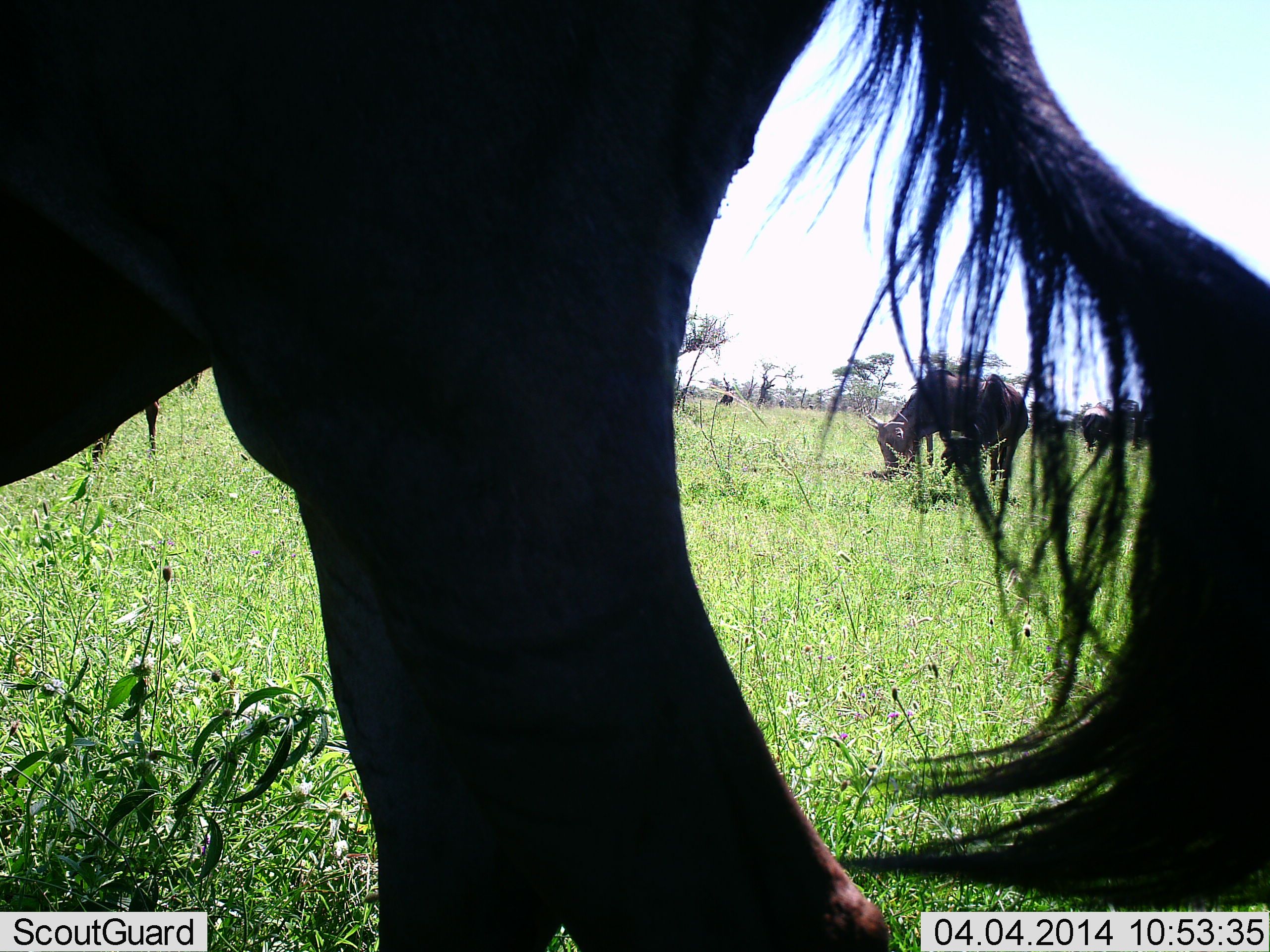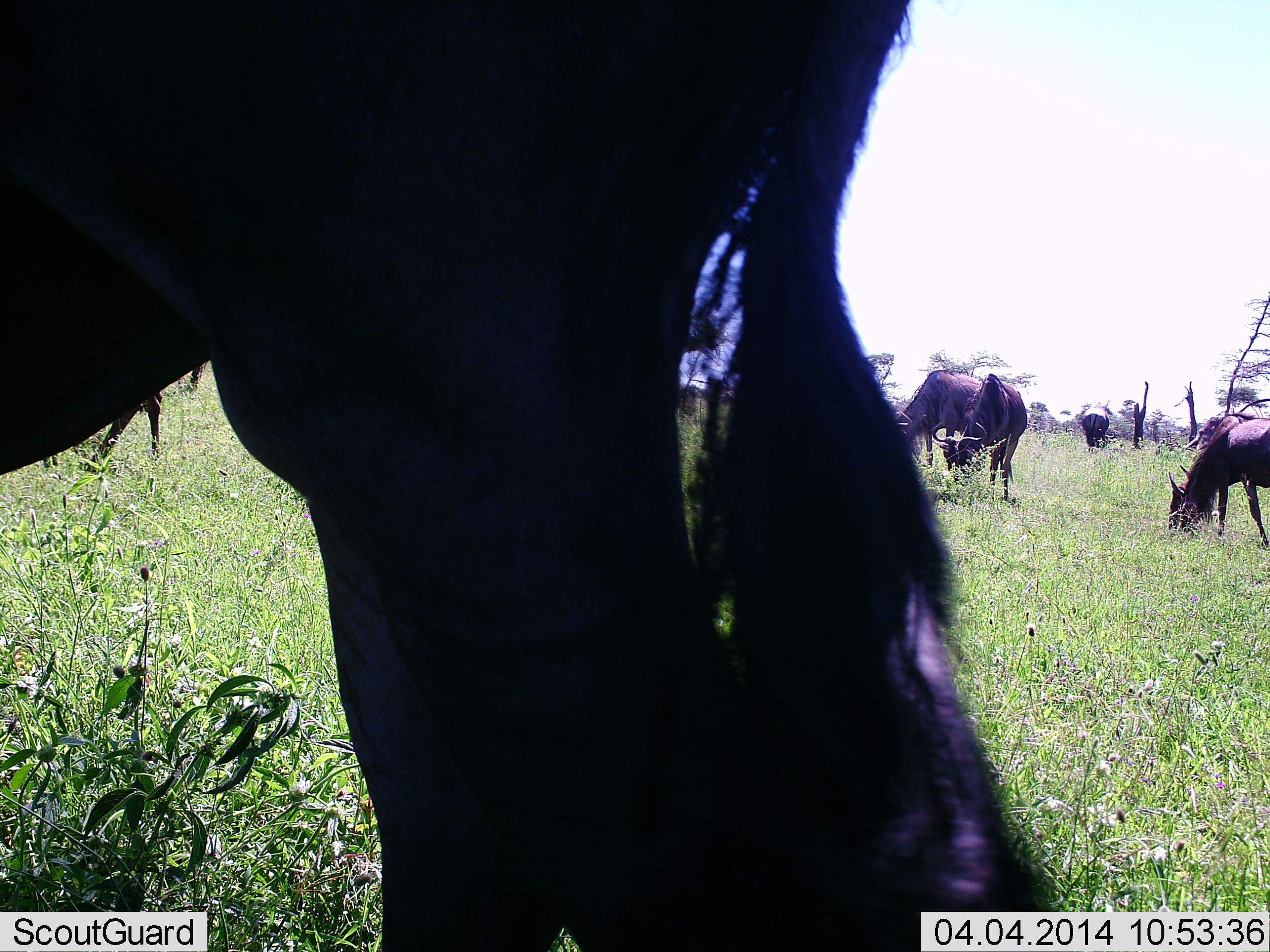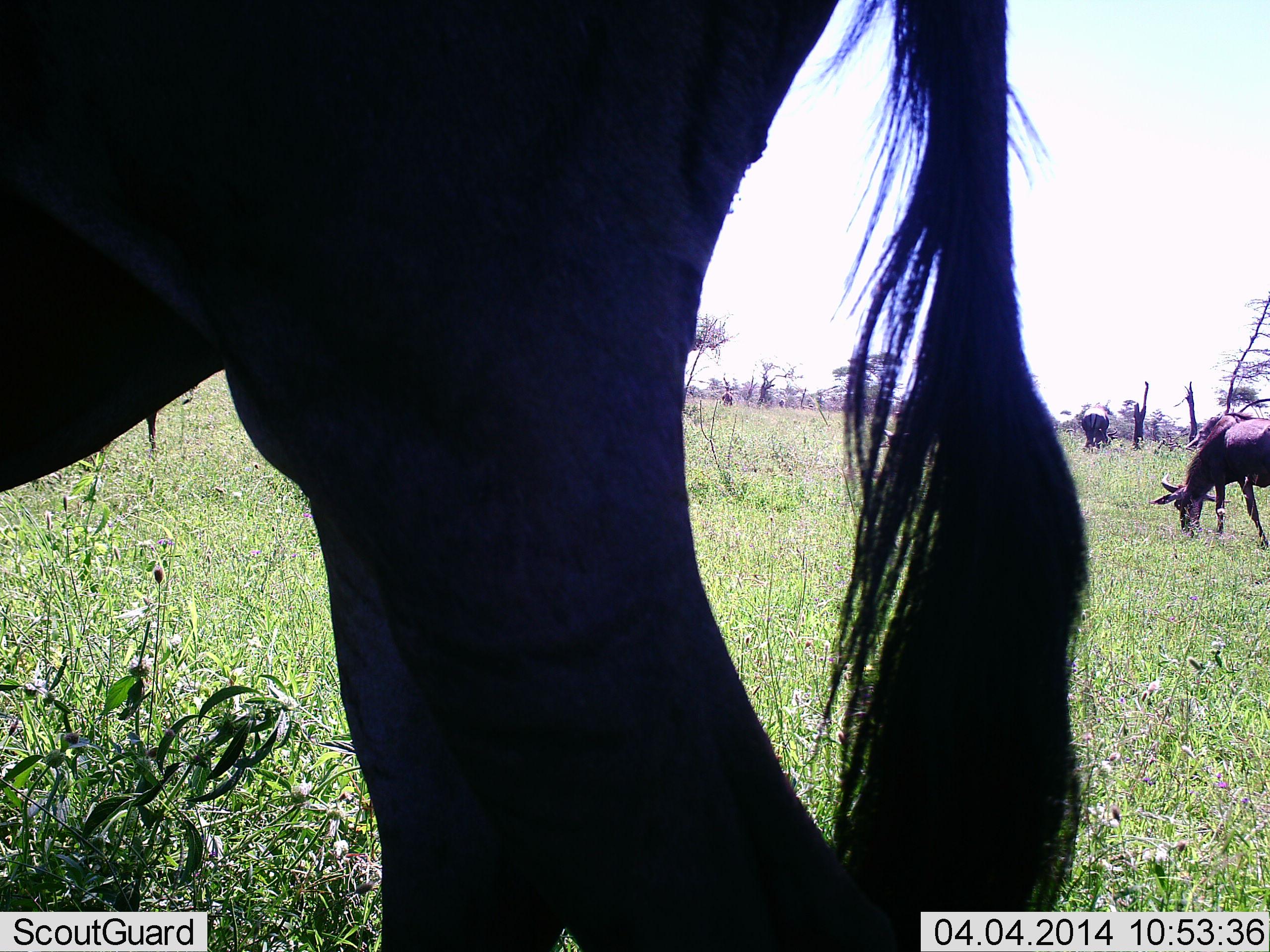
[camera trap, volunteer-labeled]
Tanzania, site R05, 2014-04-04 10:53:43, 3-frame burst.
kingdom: Animalia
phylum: Chordata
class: Mammalia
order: Artiodactyla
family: Bovidae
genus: Connochaetes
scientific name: Connochaetes taurinus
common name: blue wildebeest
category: wildebeest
Wildebeest (blue wildebeest) (Connochaetes taurinus), count 6. Behavior (volunteer vote fractions): standing 70%, resting 0%, moving 10%, interacting 0%. Young present (vote fraction): 0%. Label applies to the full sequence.